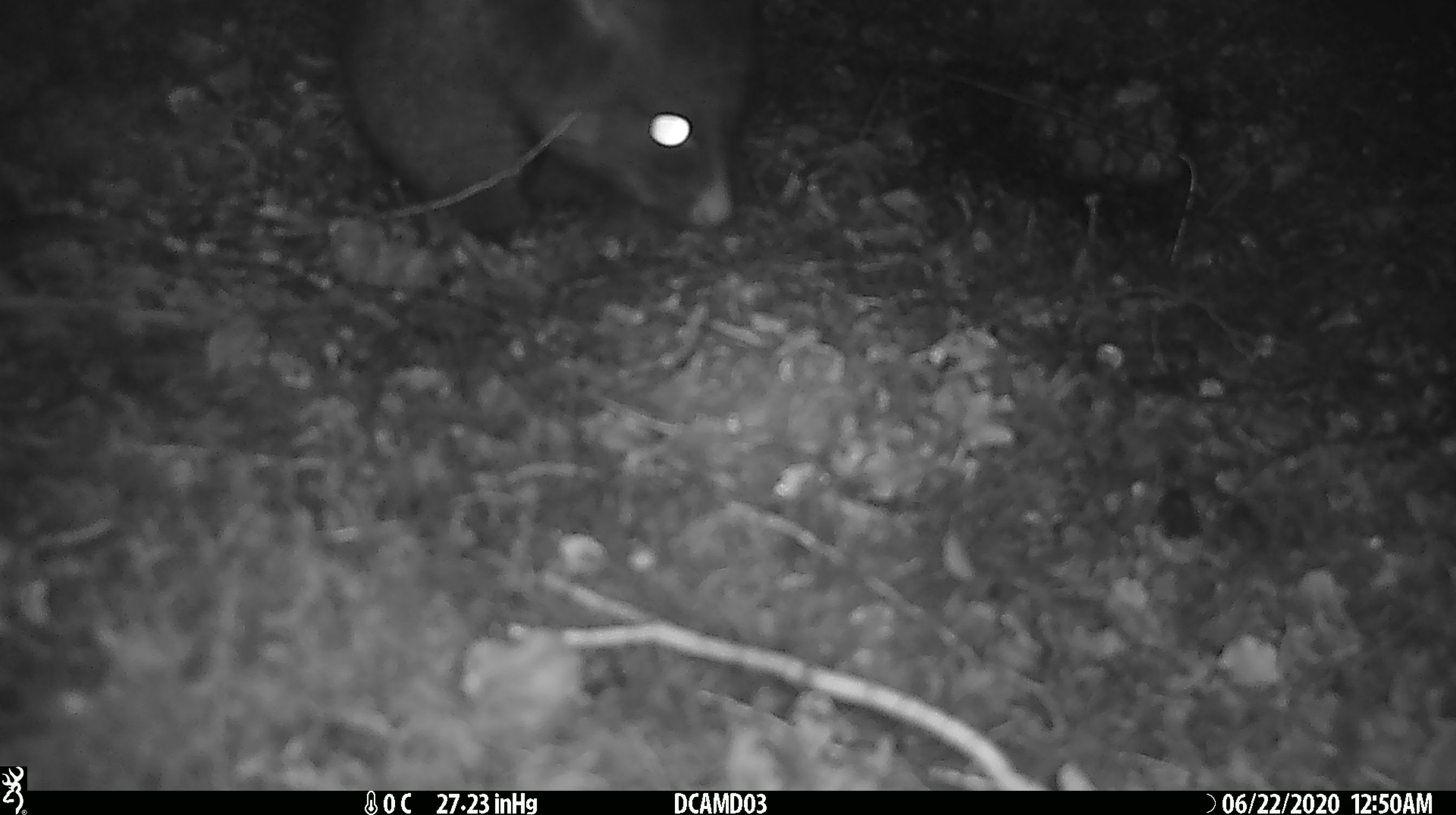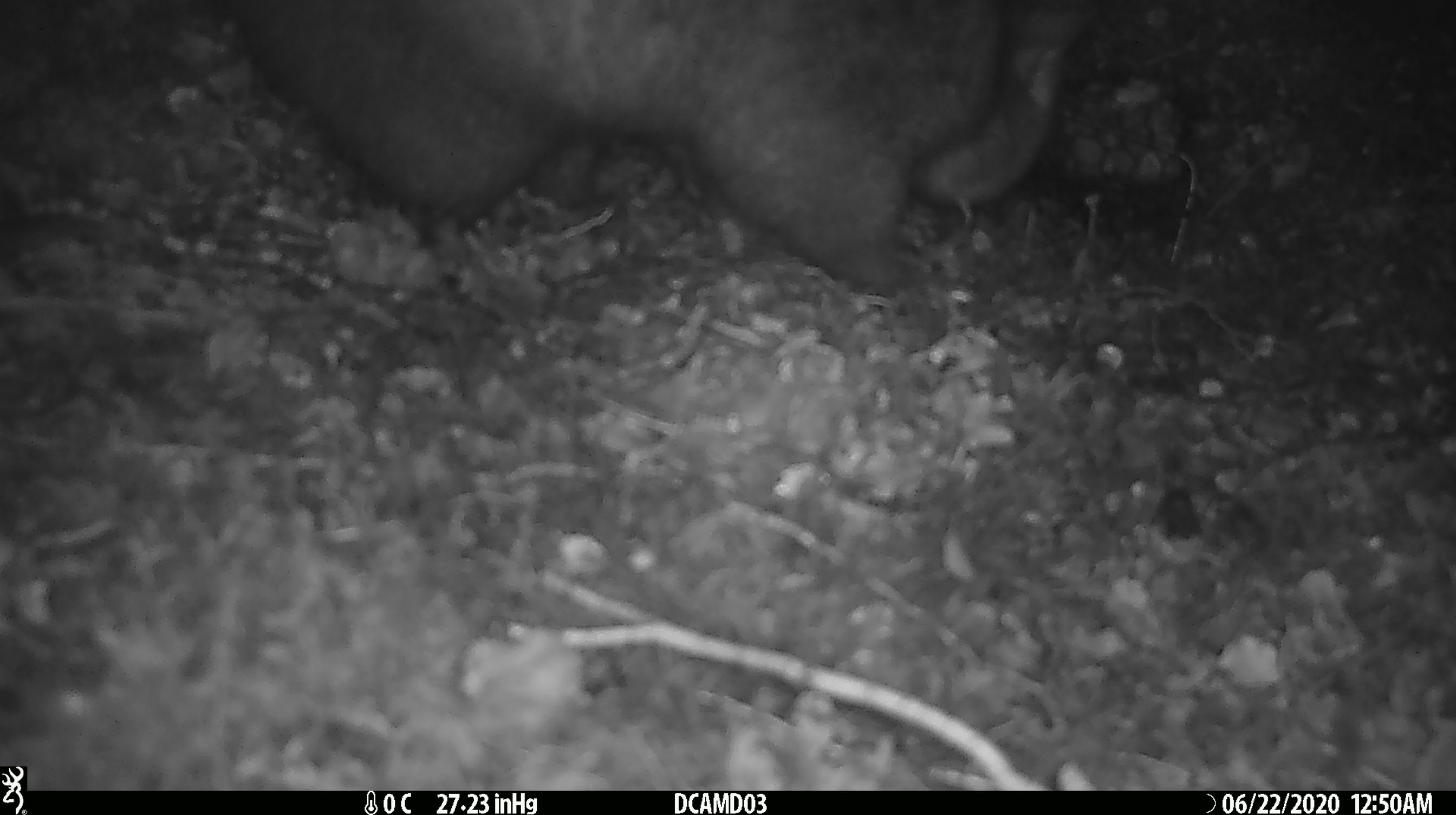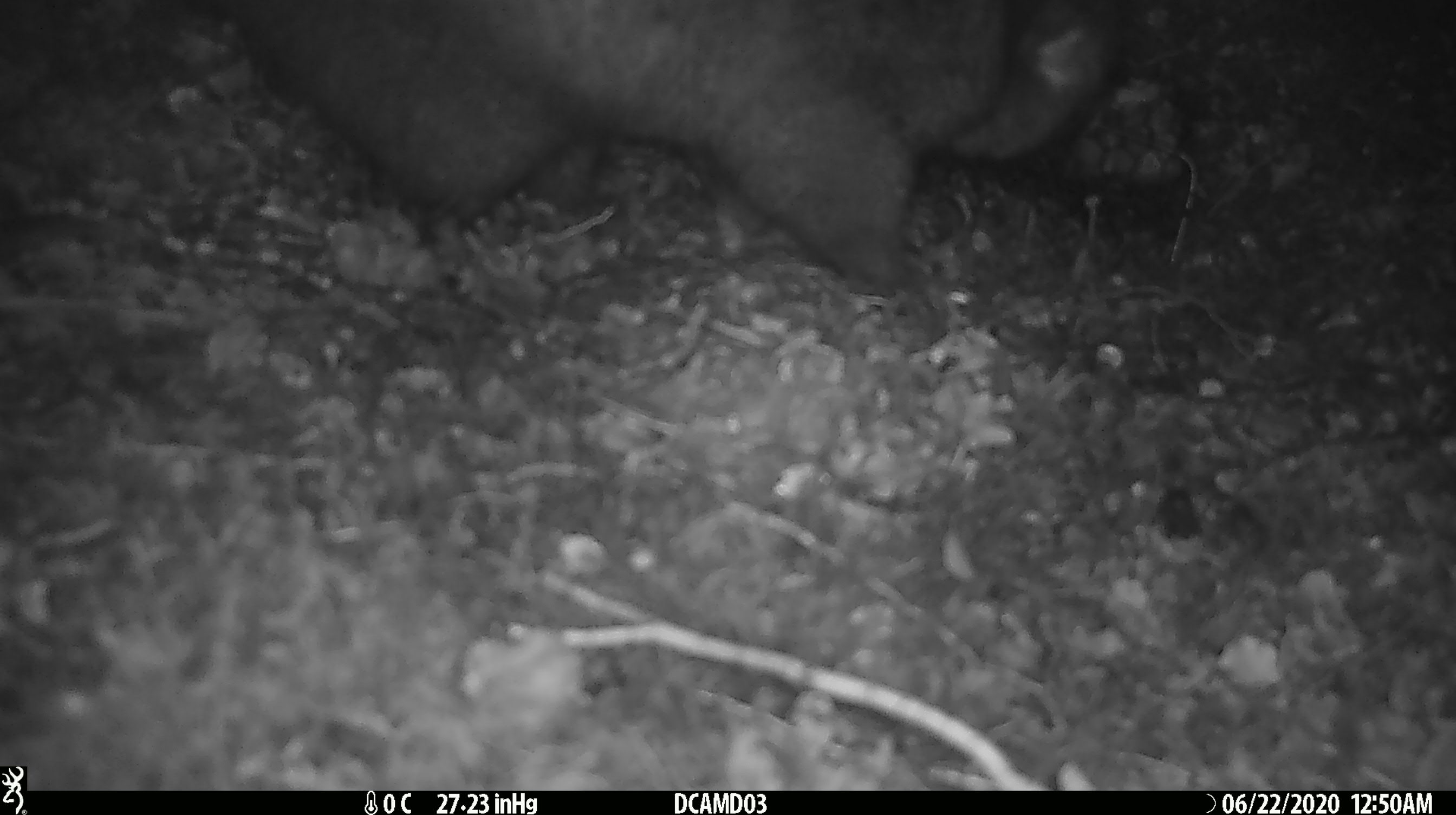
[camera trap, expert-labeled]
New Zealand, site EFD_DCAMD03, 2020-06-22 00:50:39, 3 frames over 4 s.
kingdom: Animalia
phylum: Chordata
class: Mammalia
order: Diprotodontia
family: Phalangeridae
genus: Trichosurus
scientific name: Trichosurus vulpecula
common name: common brushtail possum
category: possum